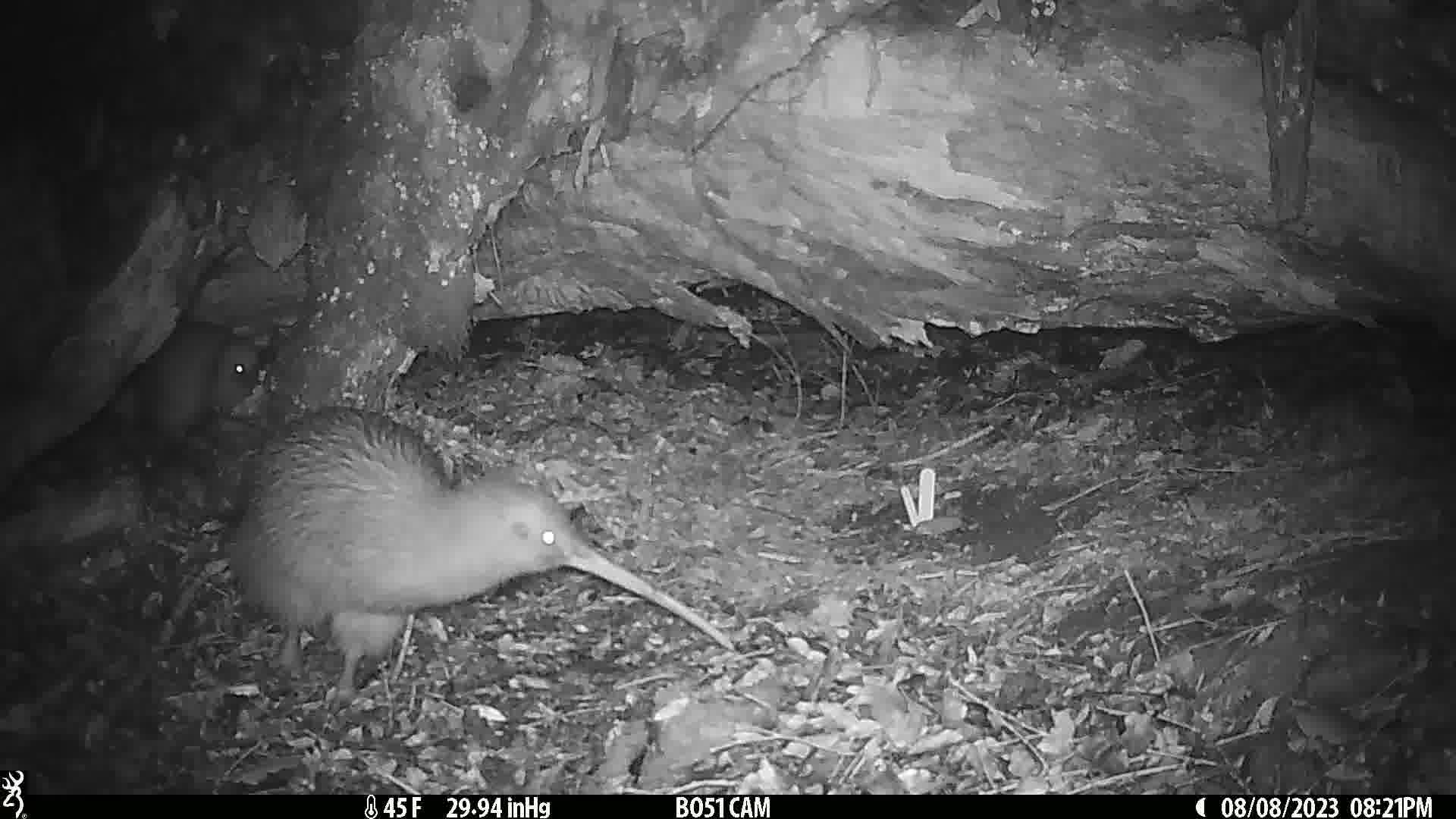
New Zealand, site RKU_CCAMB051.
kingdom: Animalia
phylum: Chordata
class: Aves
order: Apterygiformes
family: Apterygidae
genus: Apteryx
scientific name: Apteryx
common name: kiwi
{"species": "kiwi (Apteryx)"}